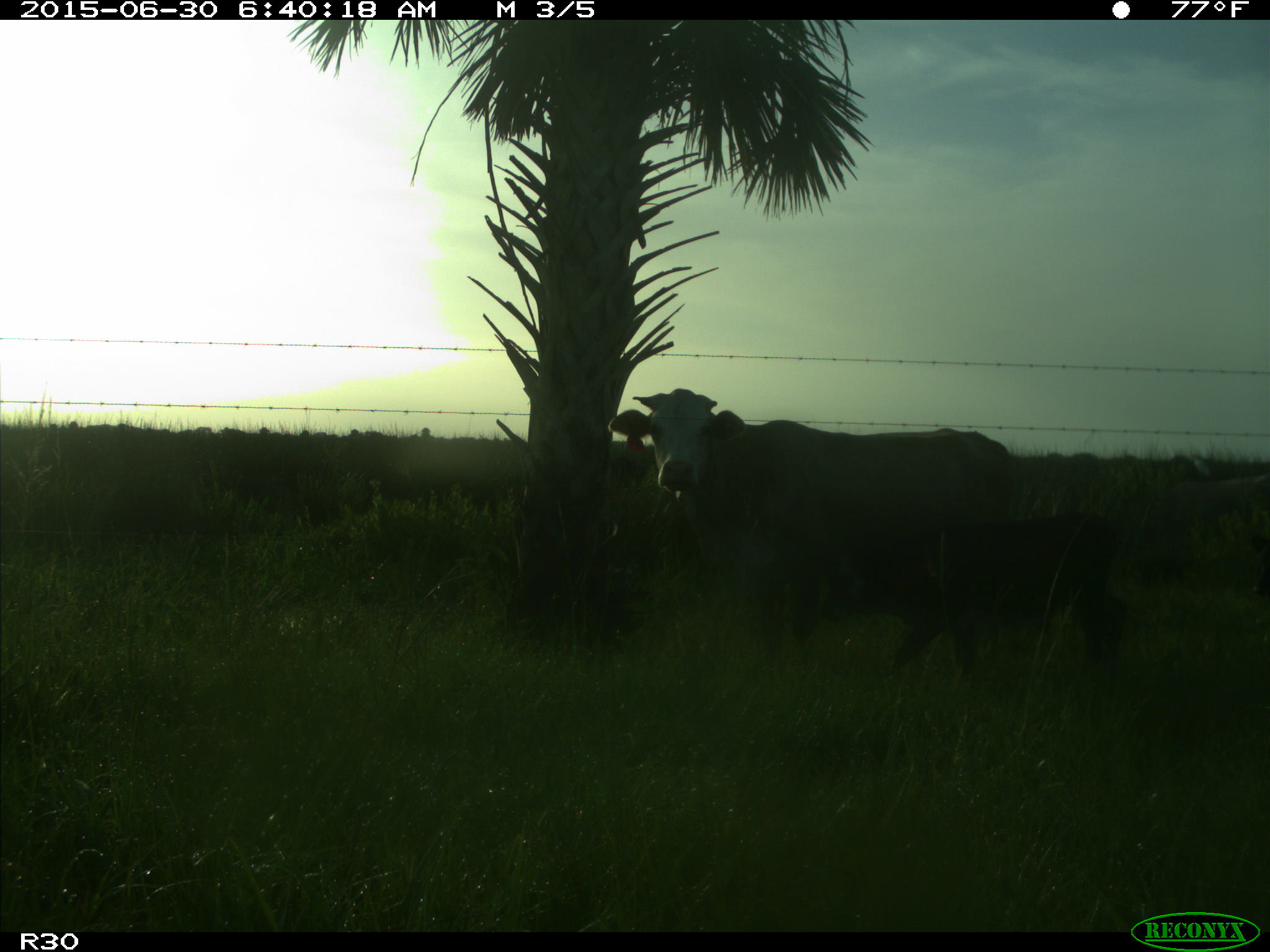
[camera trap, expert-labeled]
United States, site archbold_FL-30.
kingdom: Animalia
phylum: Chordata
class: Mammalia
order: Artiodactyla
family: Bovidae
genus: Bos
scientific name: Bos taurus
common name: domestic cow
Bos taurus (domestic cow).